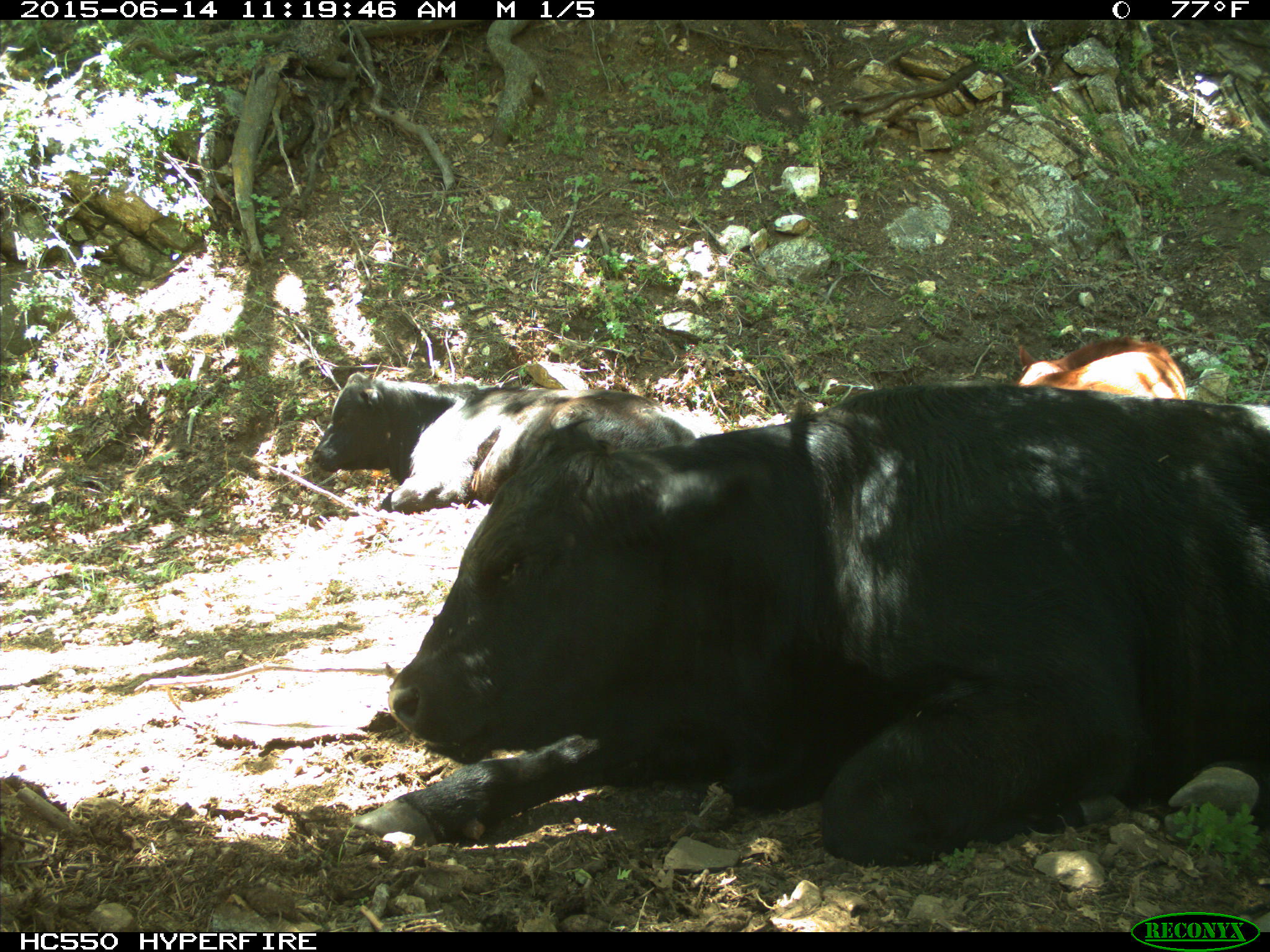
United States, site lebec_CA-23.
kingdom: Animalia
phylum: Chordata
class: Mammalia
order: Artiodactyla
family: Bovidae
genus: Bos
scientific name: Bos taurus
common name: domestic cow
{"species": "Bos taurus (domestic cow)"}